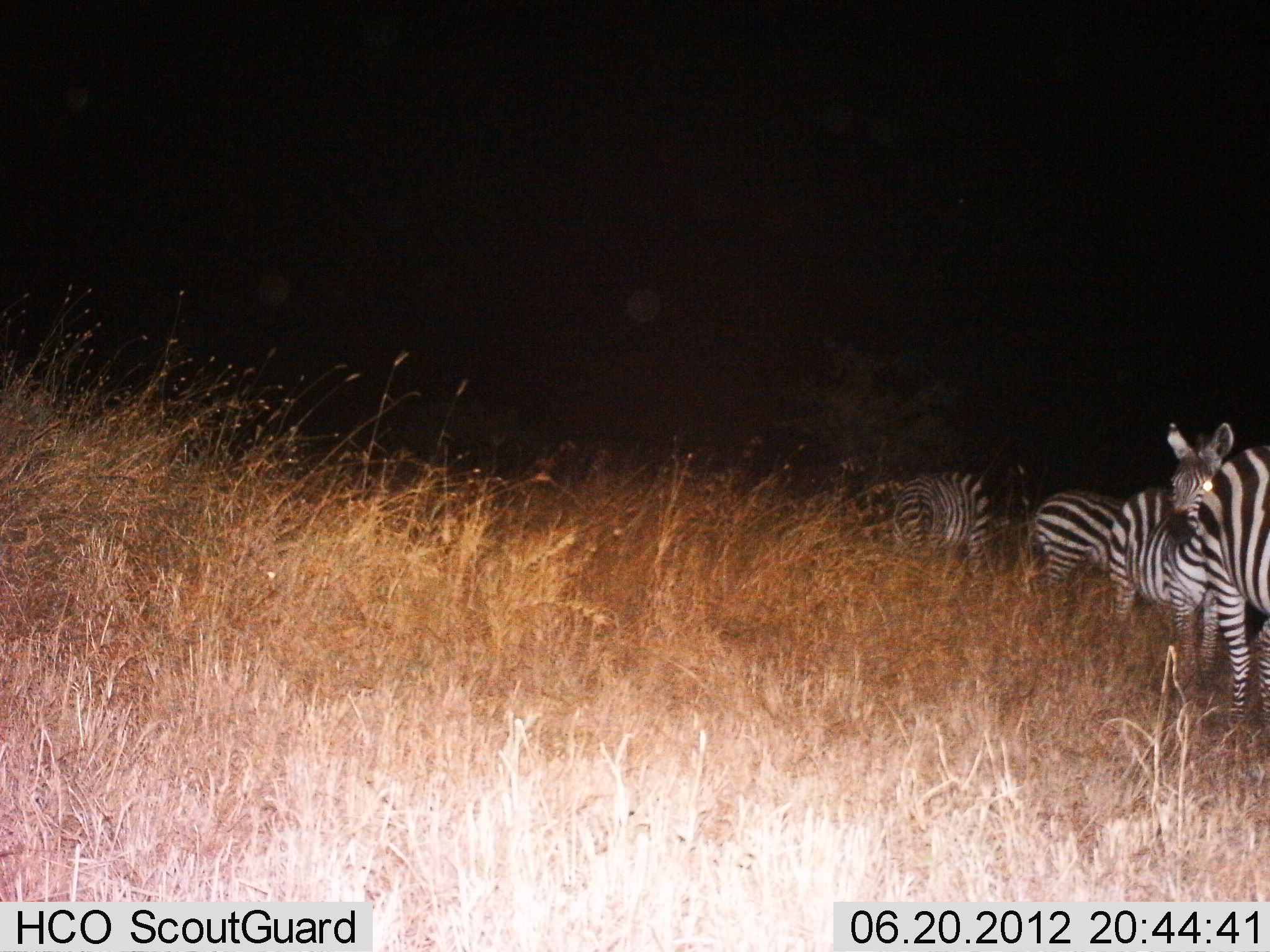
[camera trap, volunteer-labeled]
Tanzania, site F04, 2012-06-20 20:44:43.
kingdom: Animalia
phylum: Chordata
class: Mammalia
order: Perissodactyla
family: Equidae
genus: Equus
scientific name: Equus quagga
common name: plains zebra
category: zebra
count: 4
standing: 80%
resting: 0%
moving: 20%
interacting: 0%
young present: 10%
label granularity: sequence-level